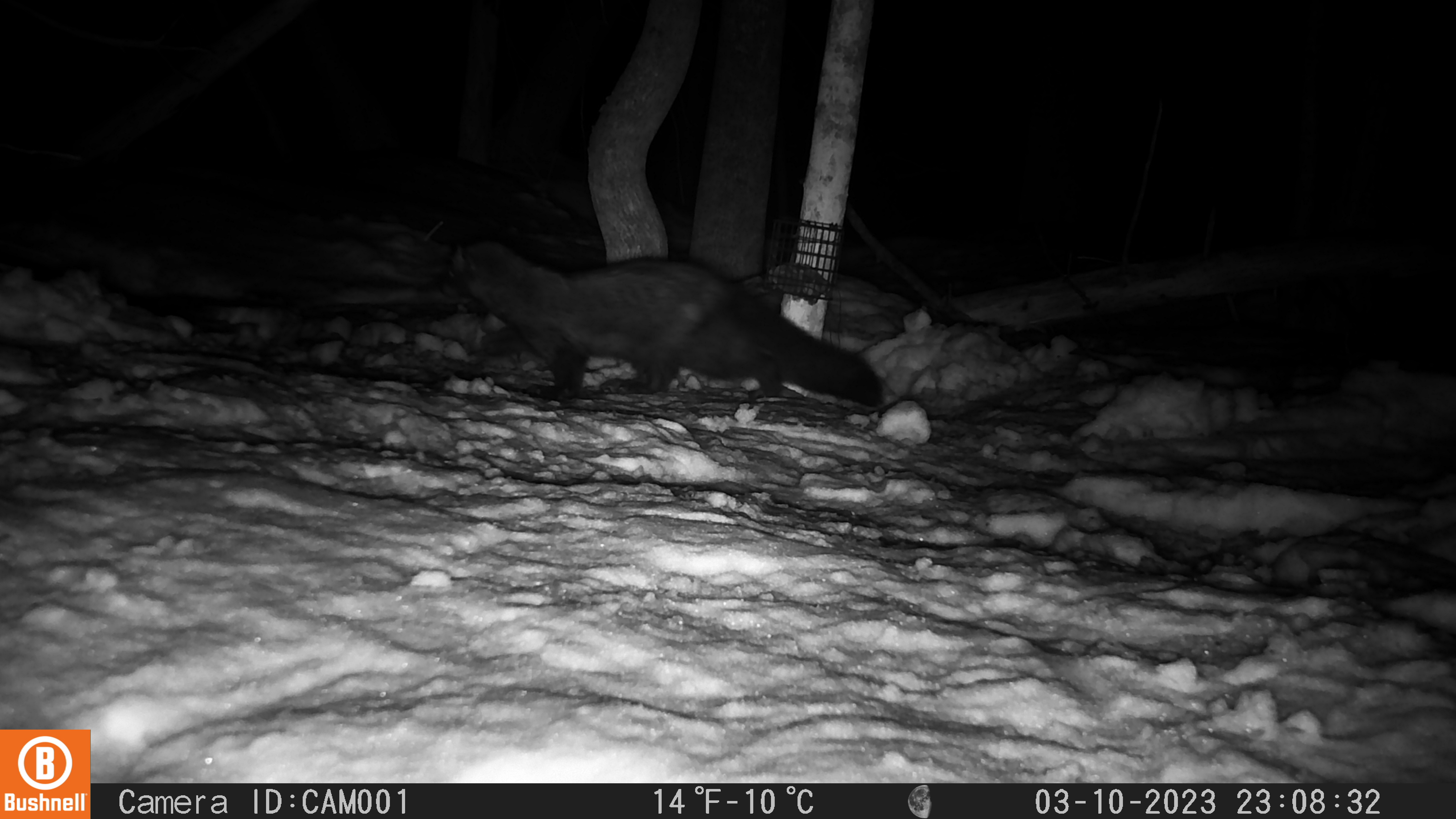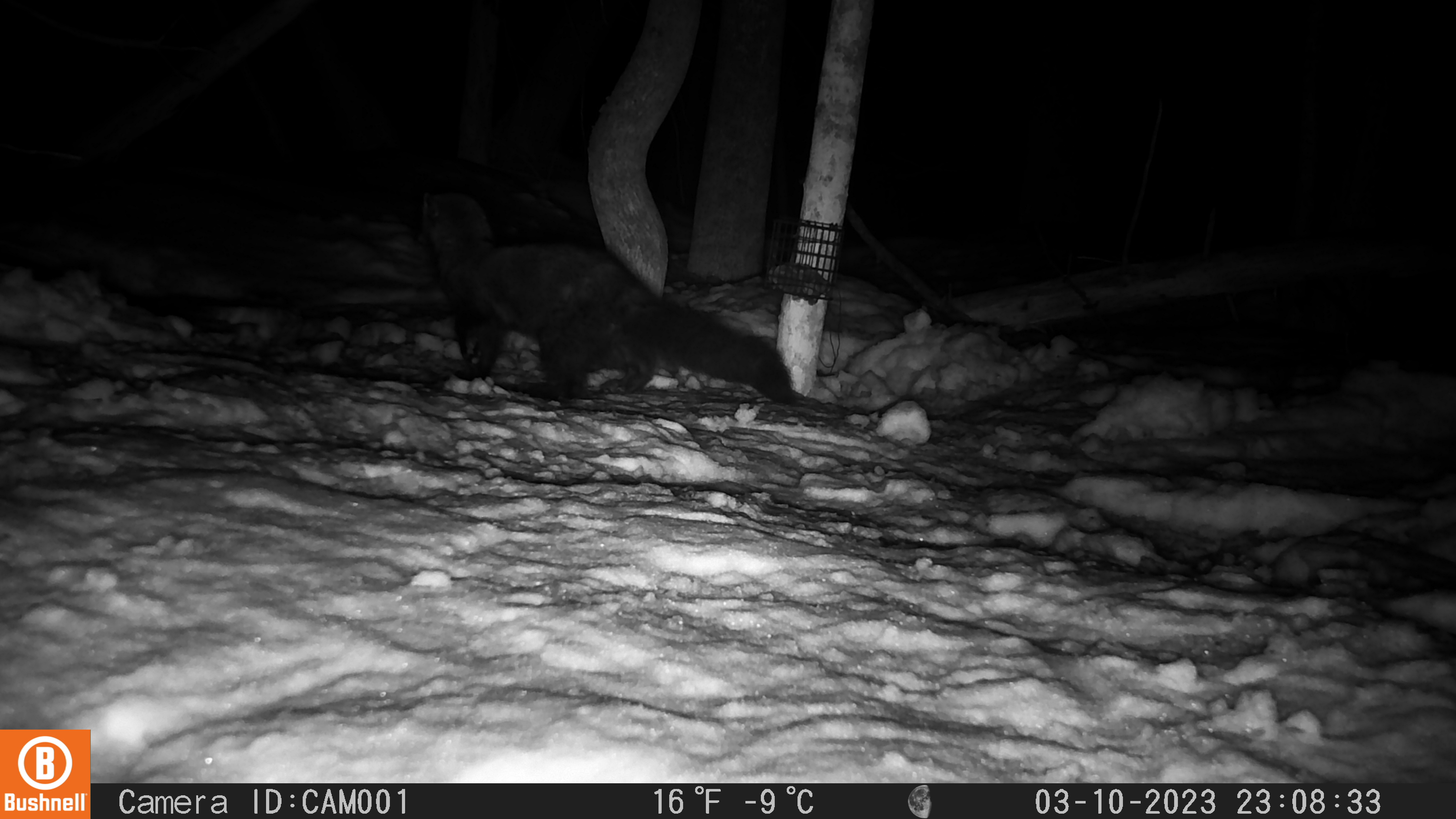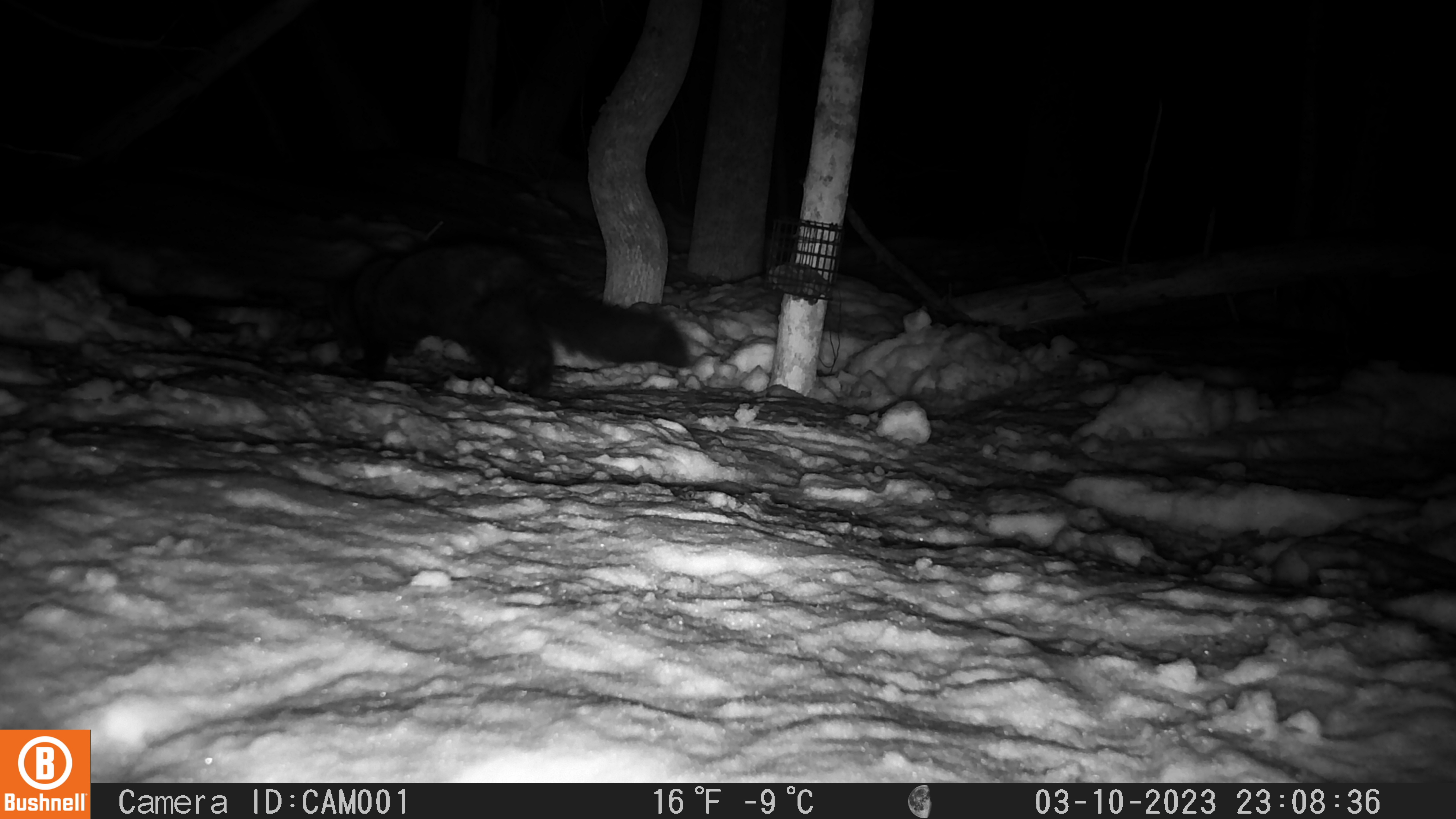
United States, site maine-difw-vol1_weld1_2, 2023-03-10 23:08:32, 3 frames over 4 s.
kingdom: Animalia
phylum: Chordata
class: Mammalia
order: Carnivora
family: Mustelidae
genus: Pekania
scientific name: Pekania pennanti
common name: fisher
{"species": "fisher (Pekania pennanti)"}